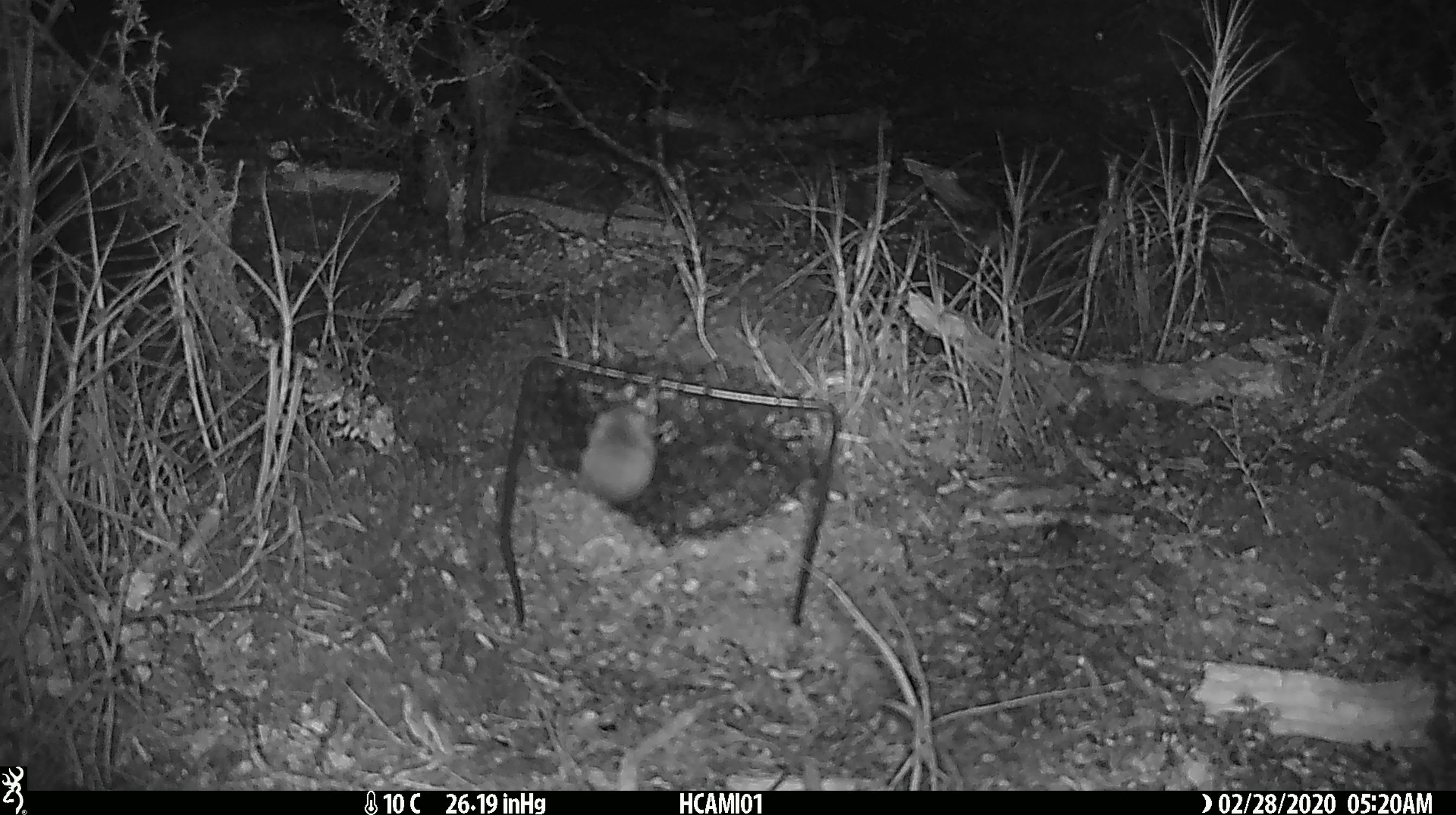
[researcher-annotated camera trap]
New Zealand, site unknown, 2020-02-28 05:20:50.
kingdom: Animalia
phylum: Chordata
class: Mammalia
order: Rodentia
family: Muridae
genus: Mus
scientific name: Mus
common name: mouse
Mouse (Mus).